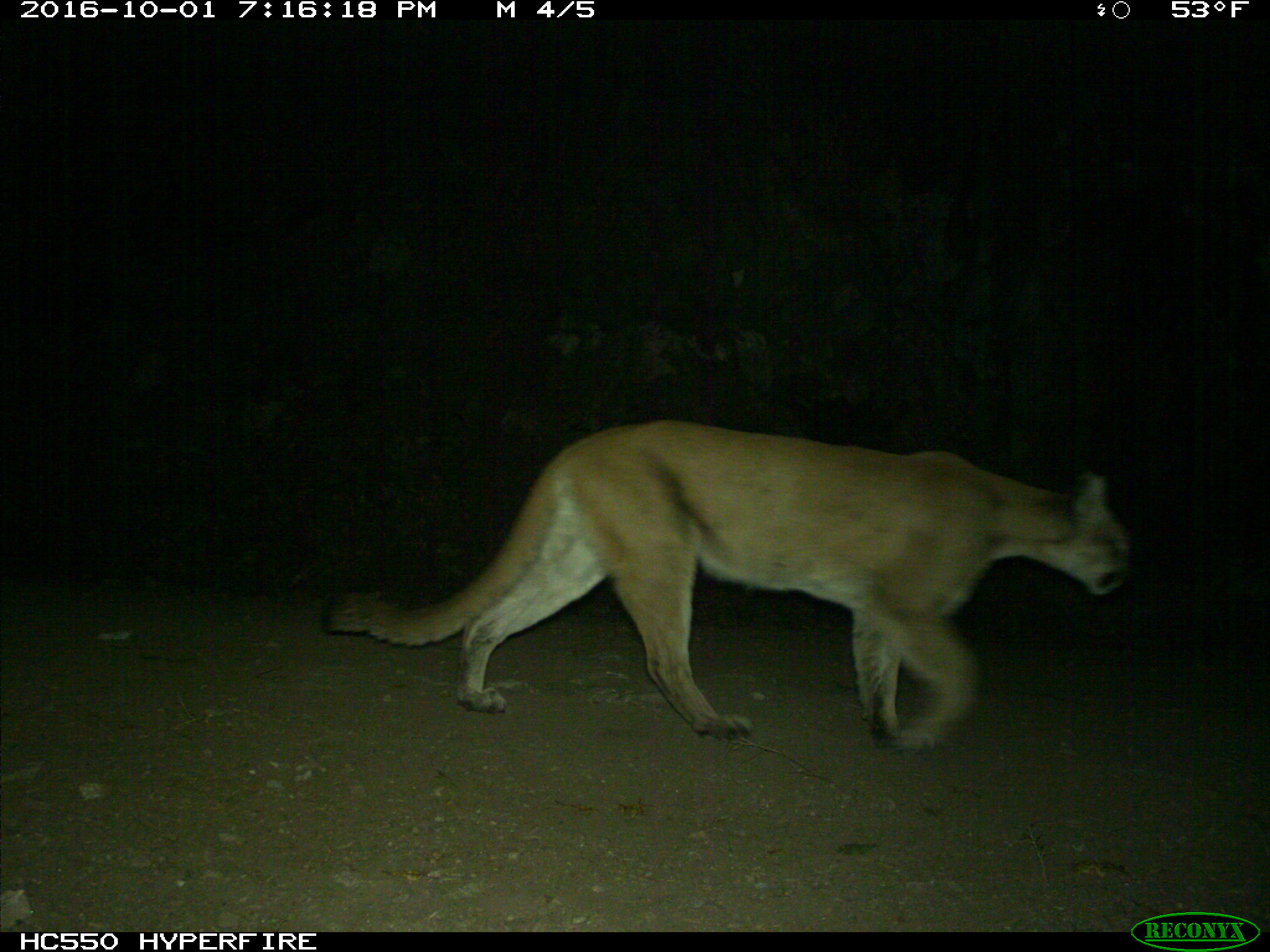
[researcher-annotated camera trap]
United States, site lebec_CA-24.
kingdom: Animalia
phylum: Chordata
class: Mammalia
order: Carnivora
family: Felidae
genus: Puma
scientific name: Puma concolor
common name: mountain lion